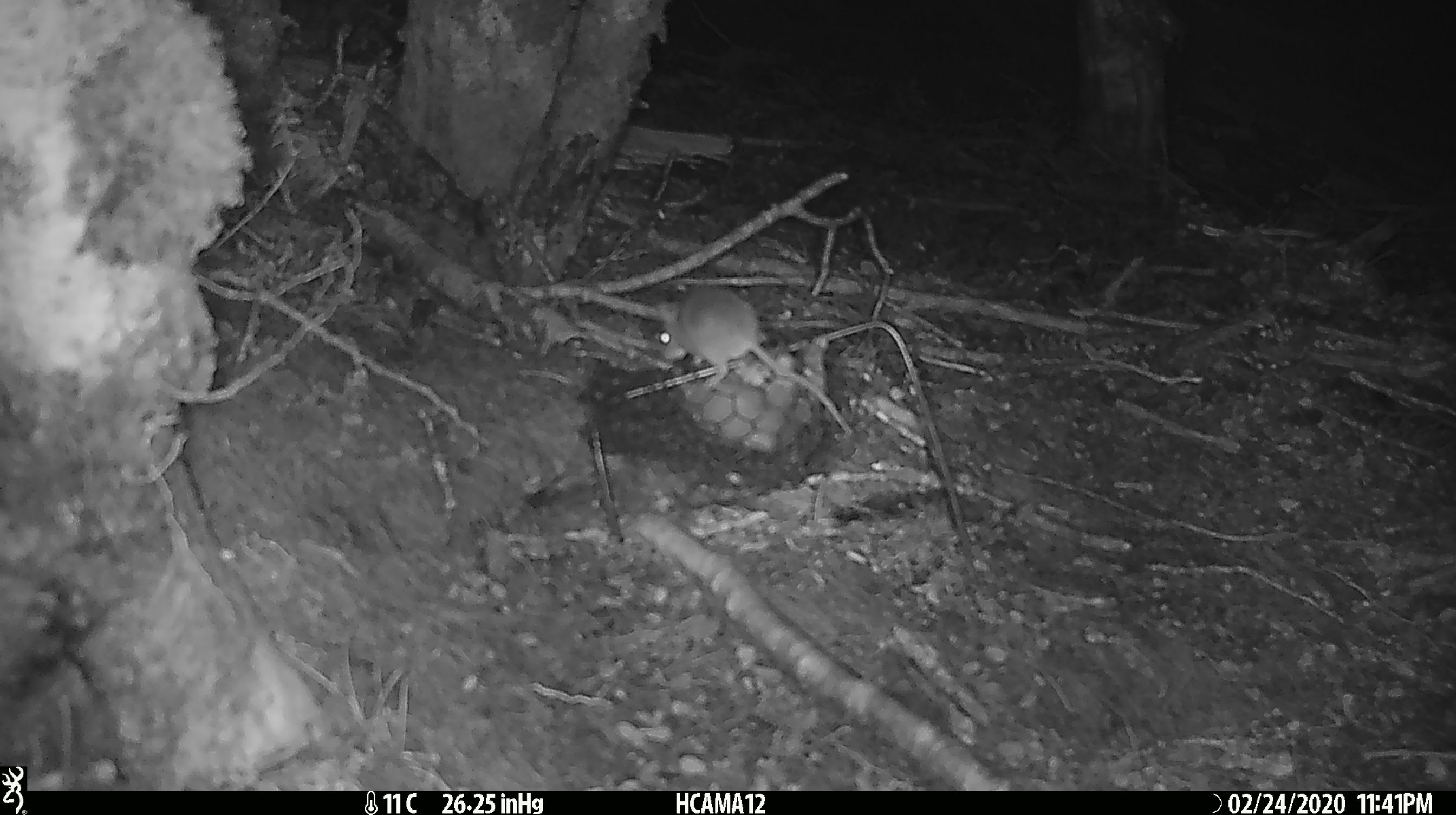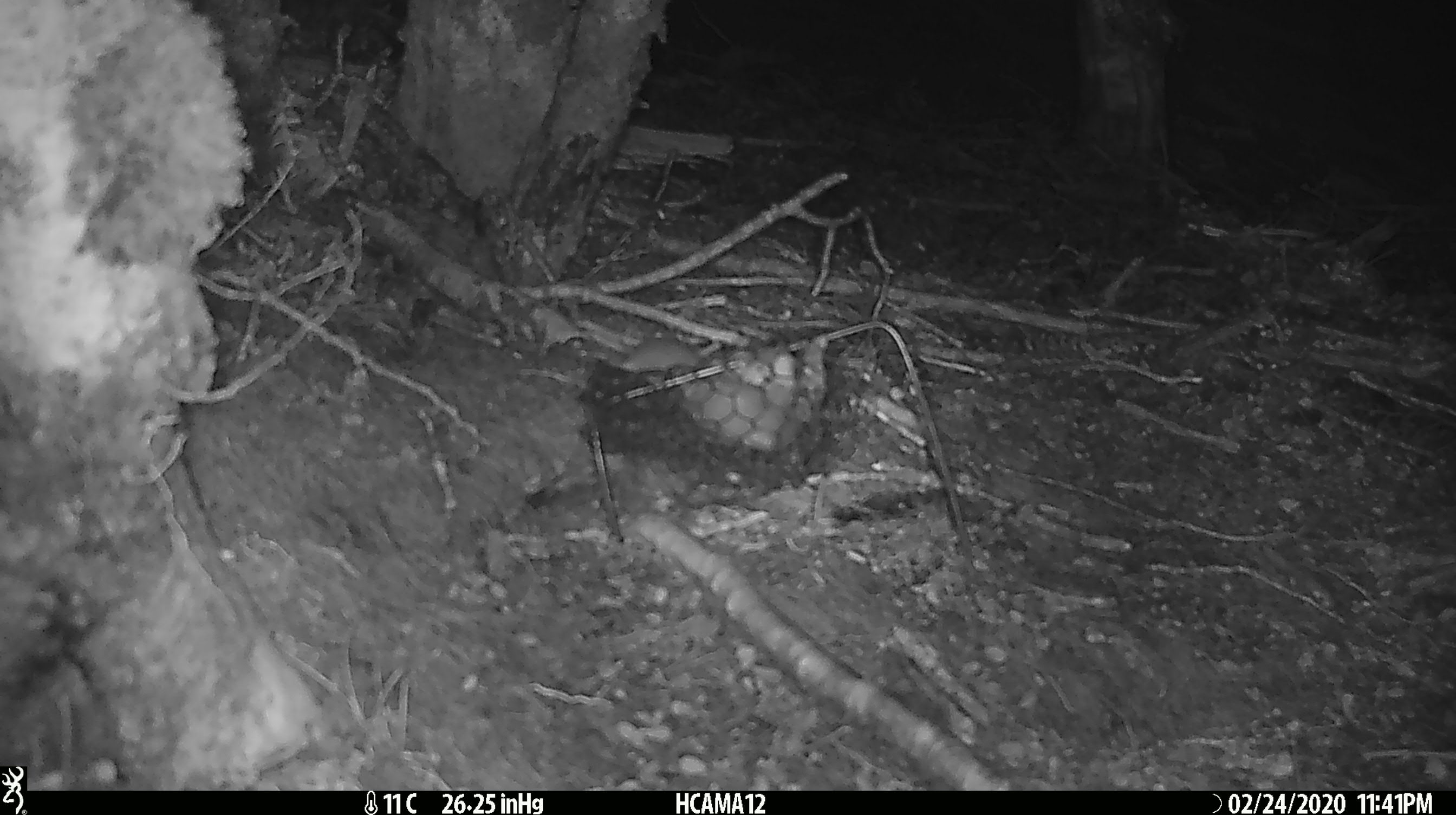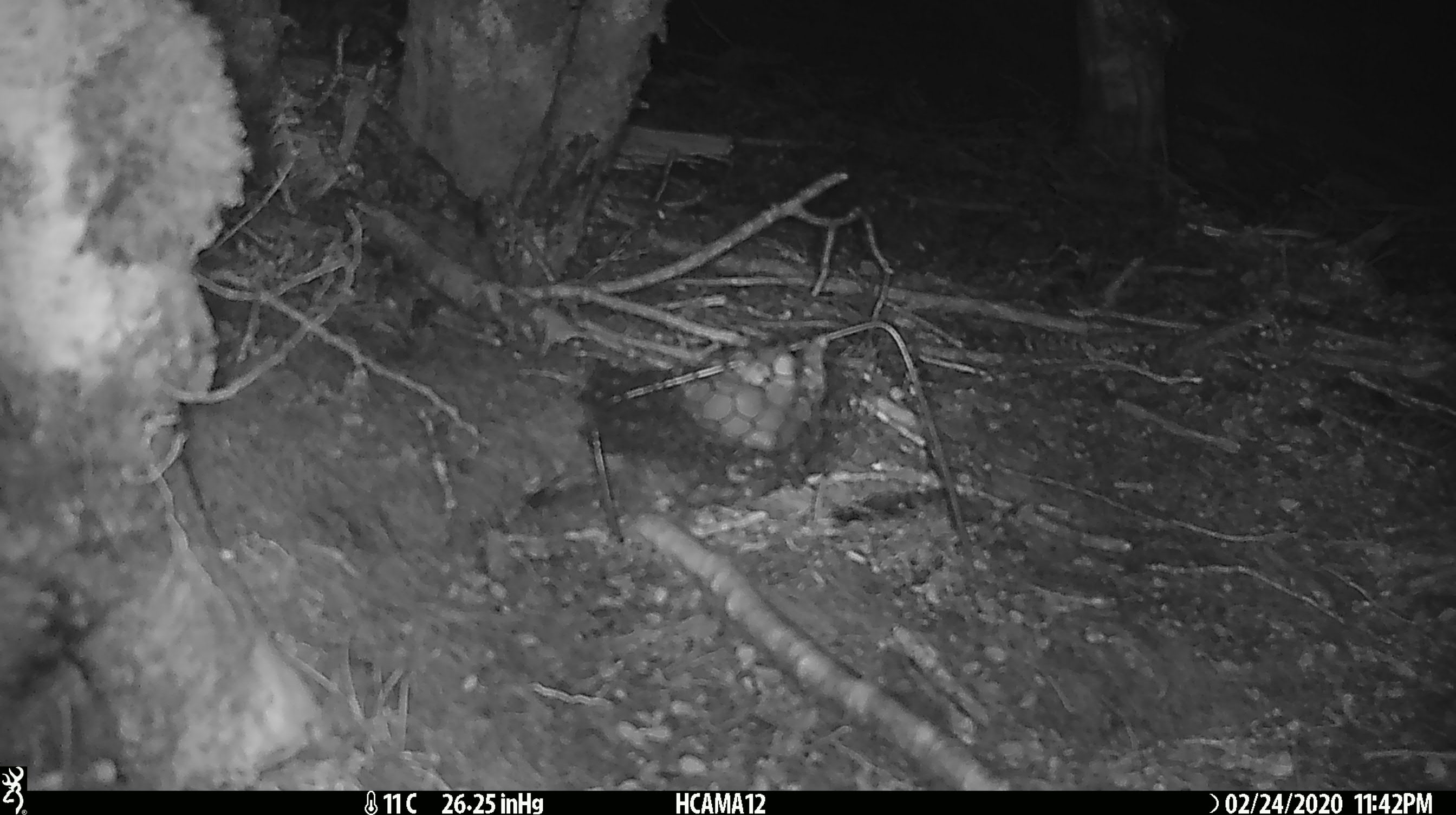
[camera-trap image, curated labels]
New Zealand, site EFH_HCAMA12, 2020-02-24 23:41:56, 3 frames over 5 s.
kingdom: Animalia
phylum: Chordata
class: Mammalia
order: Rodentia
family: Muridae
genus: Mus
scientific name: Mus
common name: mouse